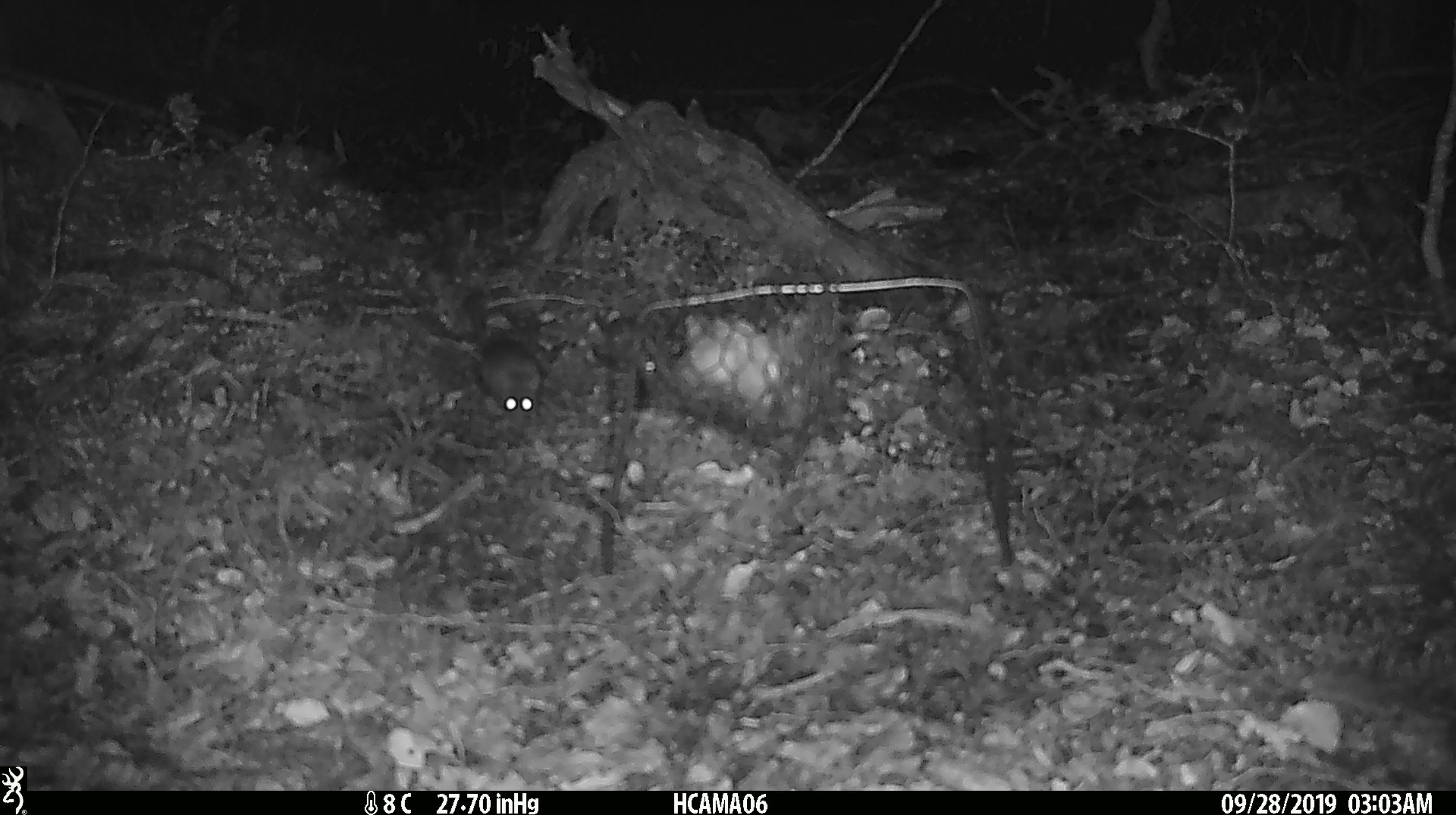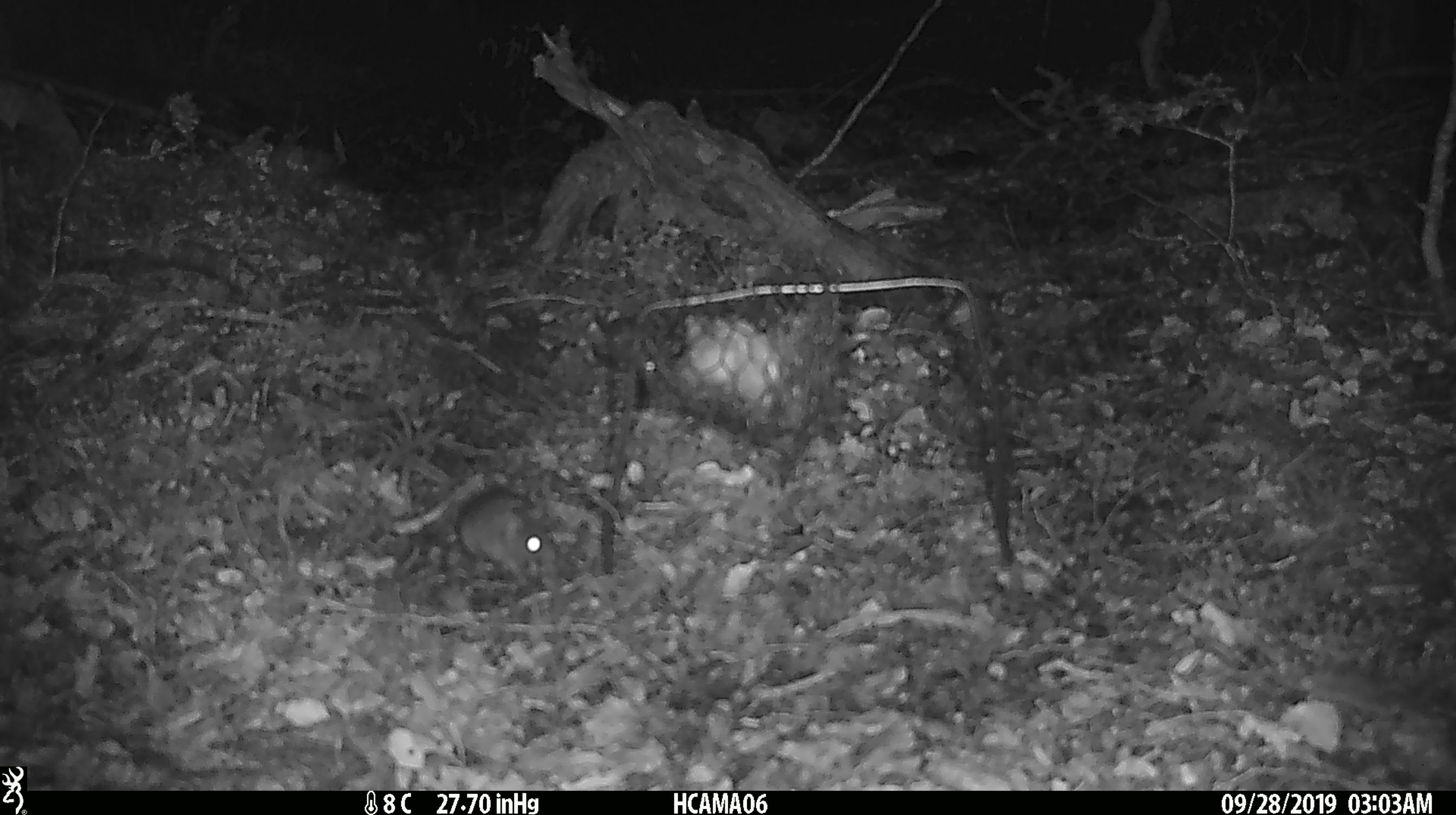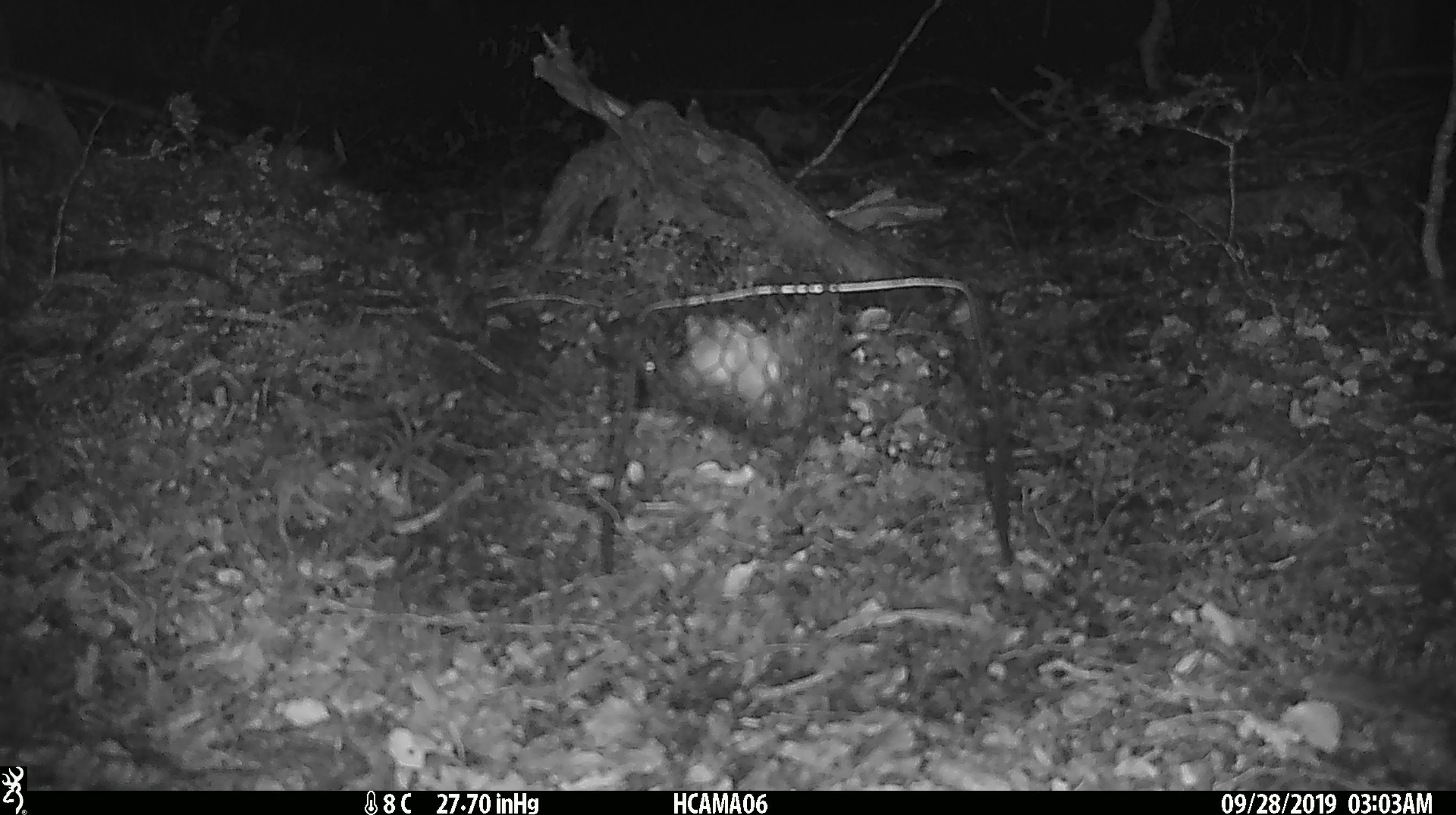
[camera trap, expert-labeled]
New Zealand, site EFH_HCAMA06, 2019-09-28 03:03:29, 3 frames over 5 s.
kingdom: Animalia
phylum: Chordata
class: Mammalia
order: Rodentia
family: Muridae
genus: Mus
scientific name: Mus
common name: mouse